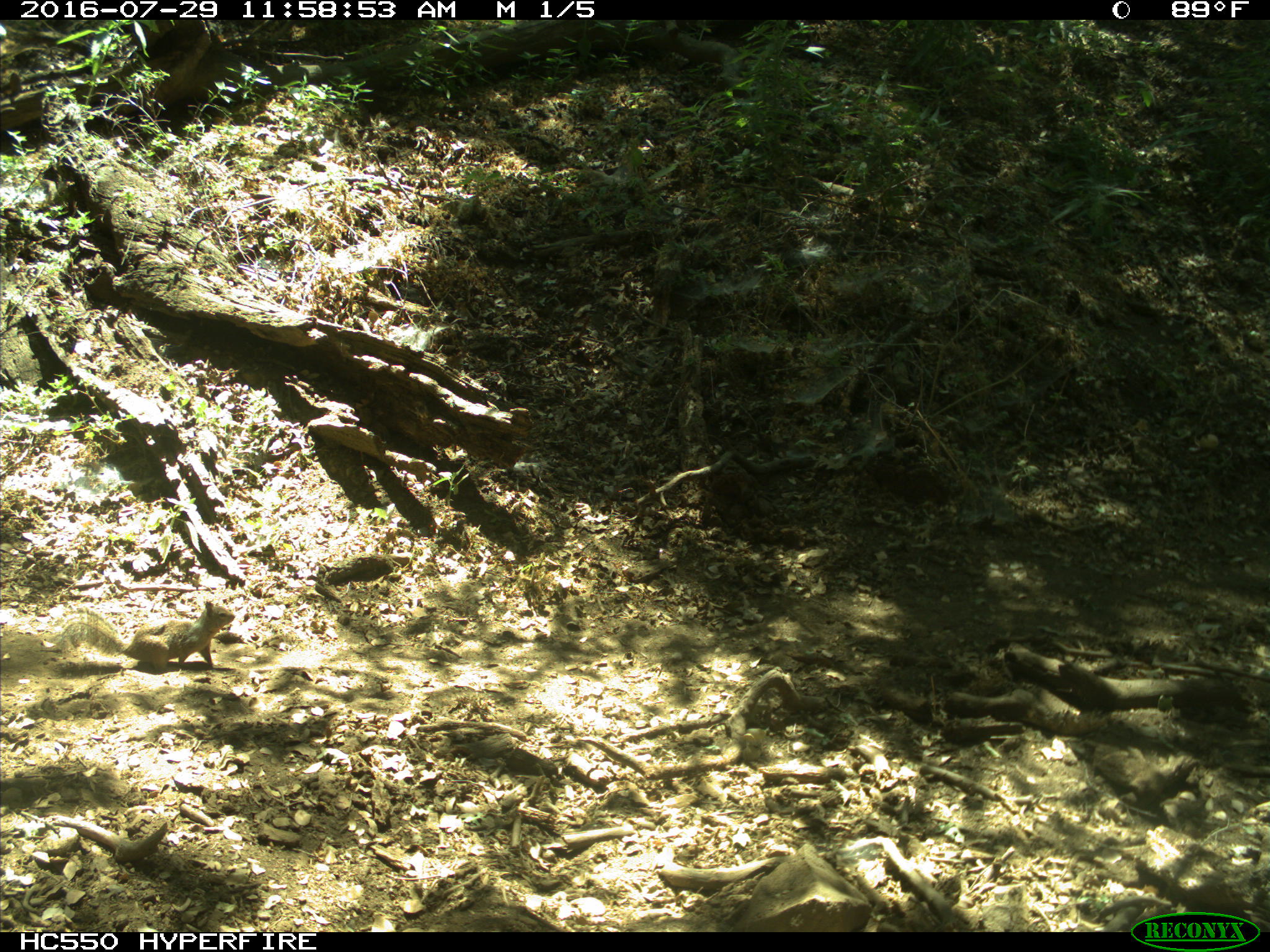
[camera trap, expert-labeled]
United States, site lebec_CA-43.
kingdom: Animalia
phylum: Chordata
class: Mammalia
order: Rodentia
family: Sciuridae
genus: Otospermophilus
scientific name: Otospermophilus beecheyi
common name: california ground squirrel